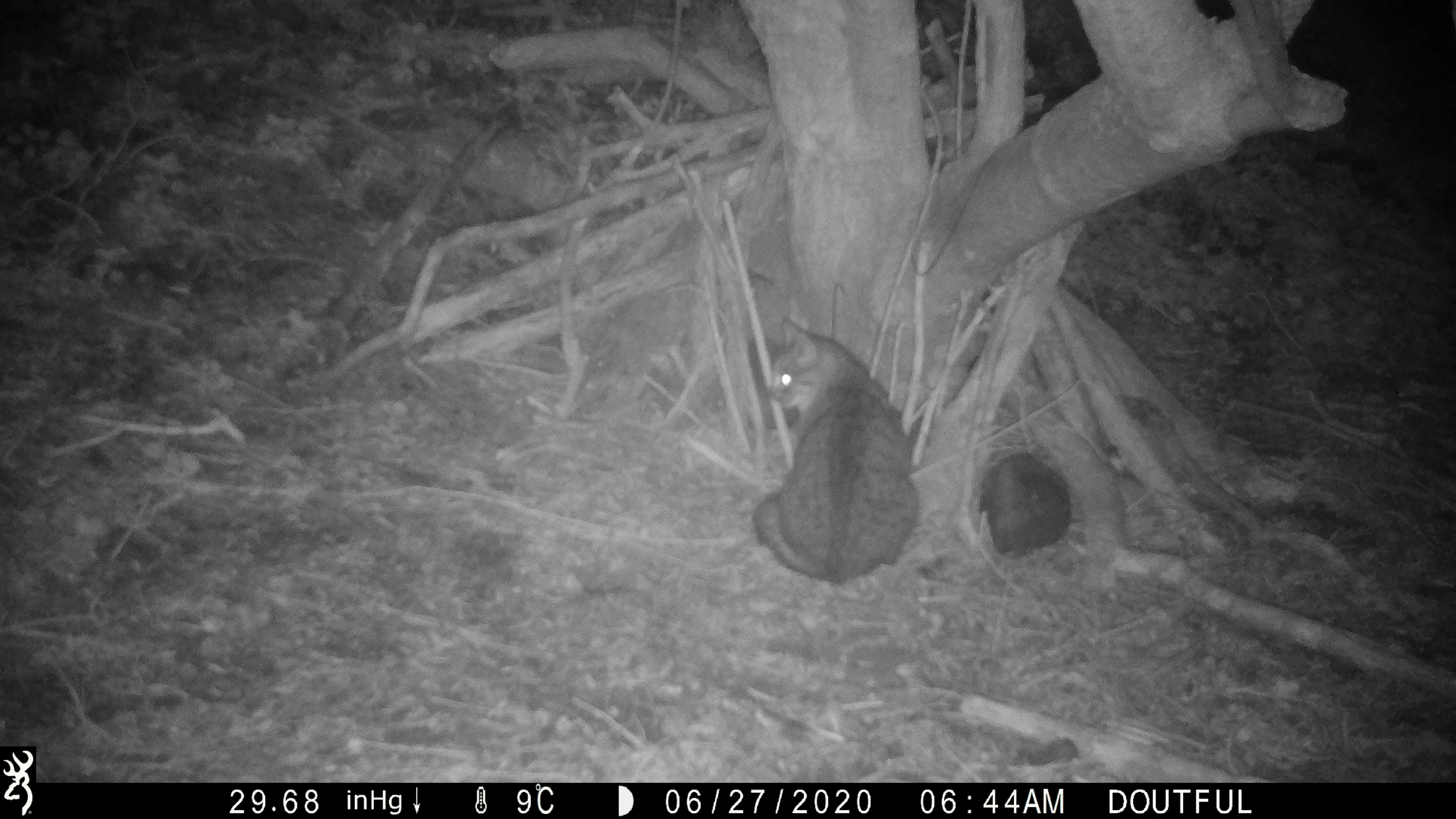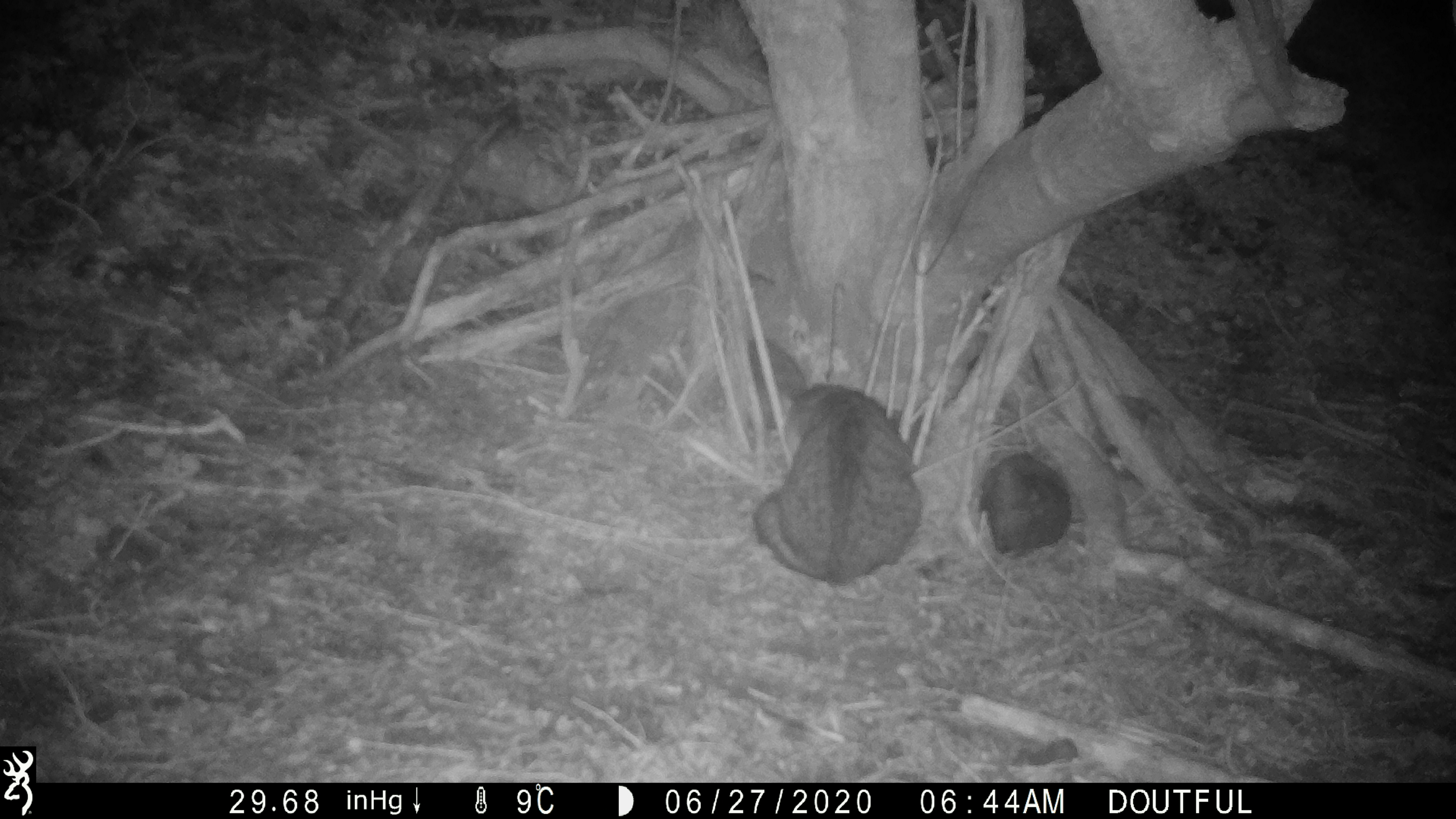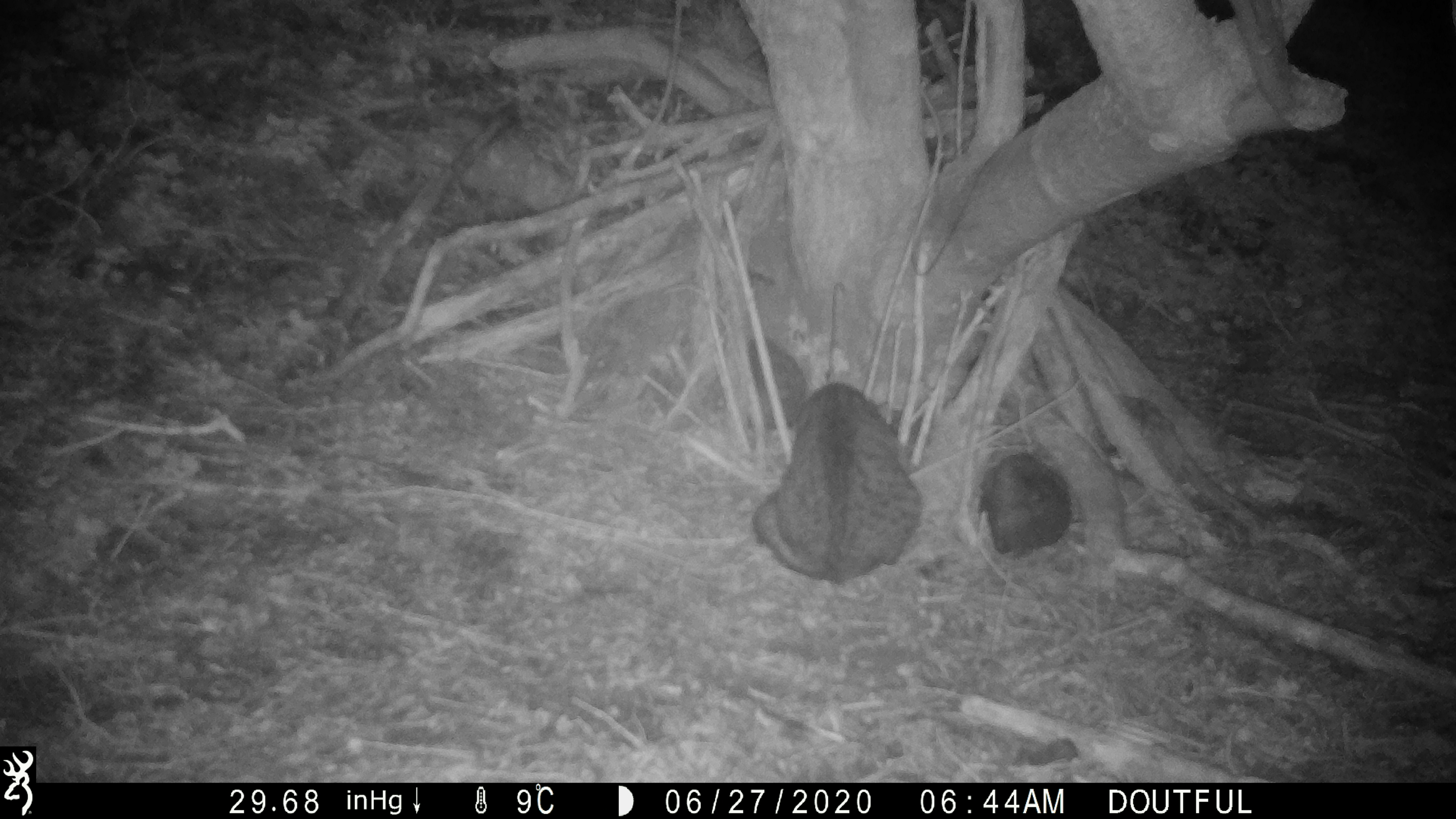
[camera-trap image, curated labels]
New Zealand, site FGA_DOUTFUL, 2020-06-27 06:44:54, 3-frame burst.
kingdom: Animalia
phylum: Chordata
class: Mammalia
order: Carnivora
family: Felidae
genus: Felis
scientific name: Felis catus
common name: domestic cat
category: cat